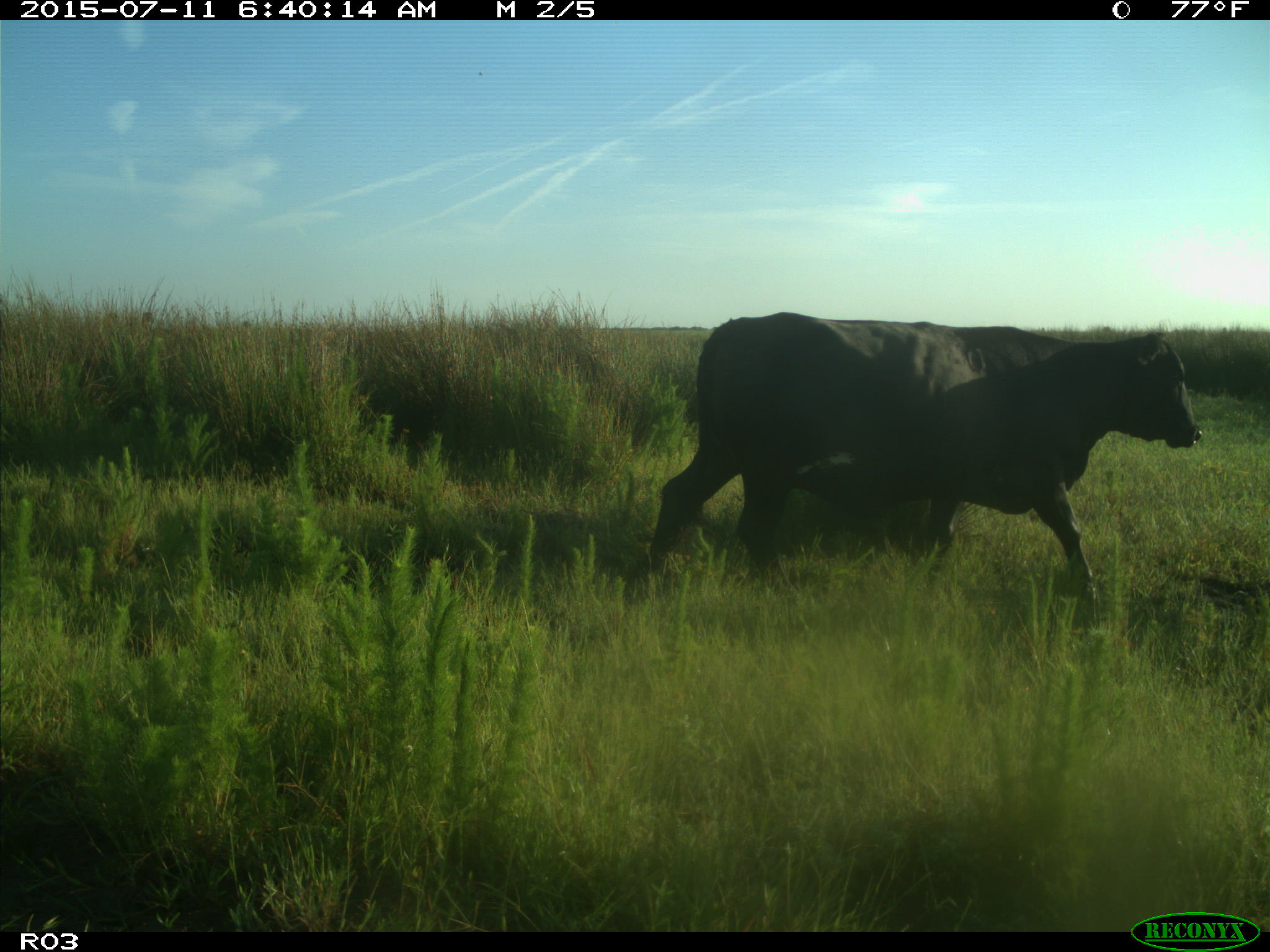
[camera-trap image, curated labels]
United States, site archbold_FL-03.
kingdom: Animalia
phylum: Chordata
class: Mammalia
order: Artiodactyla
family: Bovidae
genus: Bos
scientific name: Bos taurus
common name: domestic cow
Bos taurus (domestic cow).